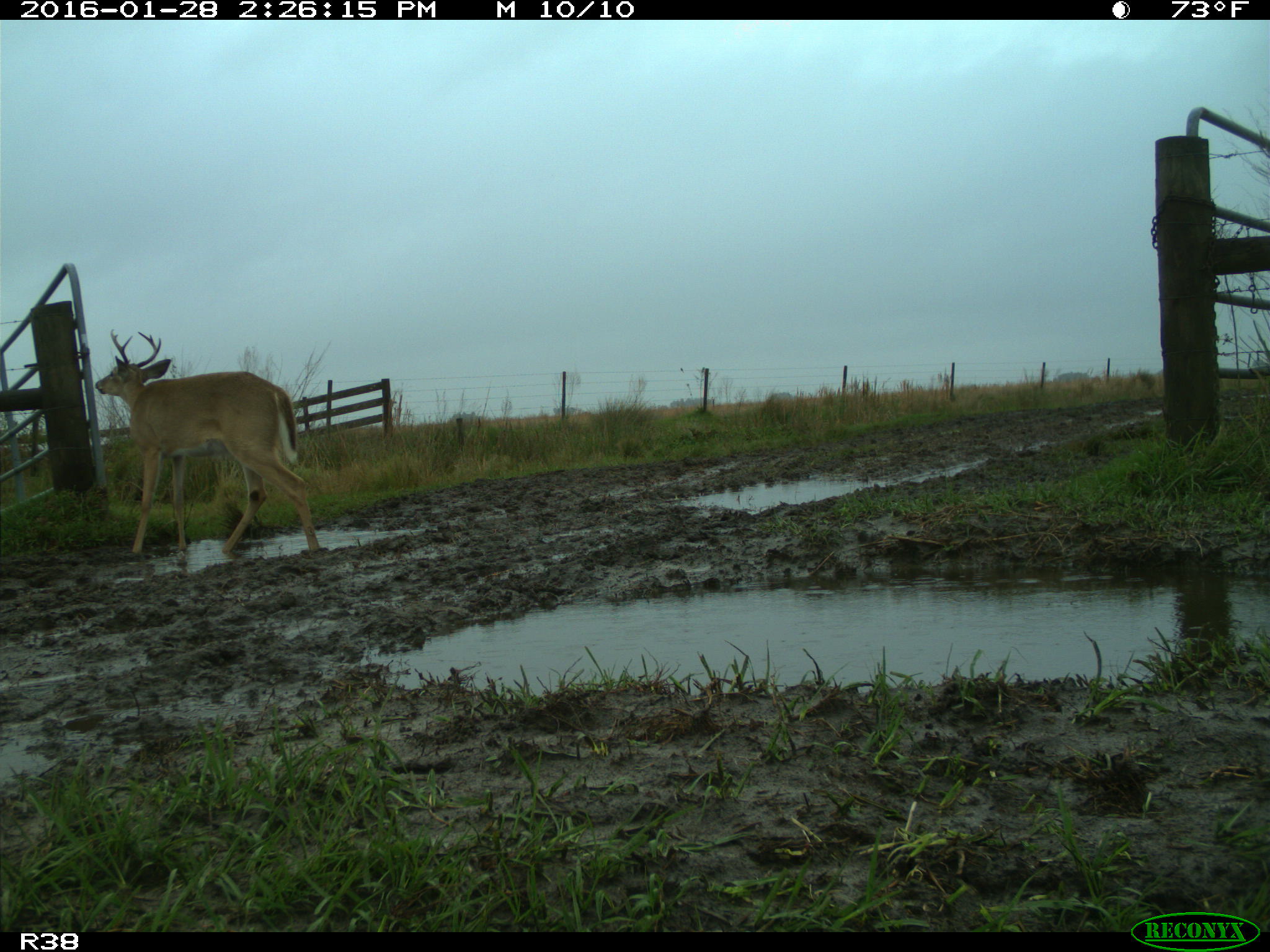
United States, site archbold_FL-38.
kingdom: Animalia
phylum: Chordata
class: Mammalia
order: Artiodactyla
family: Cervidae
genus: Odocoileus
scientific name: Odocoileus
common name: deer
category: unidentified deer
Unidentified deer (deer) (Odocoileus).